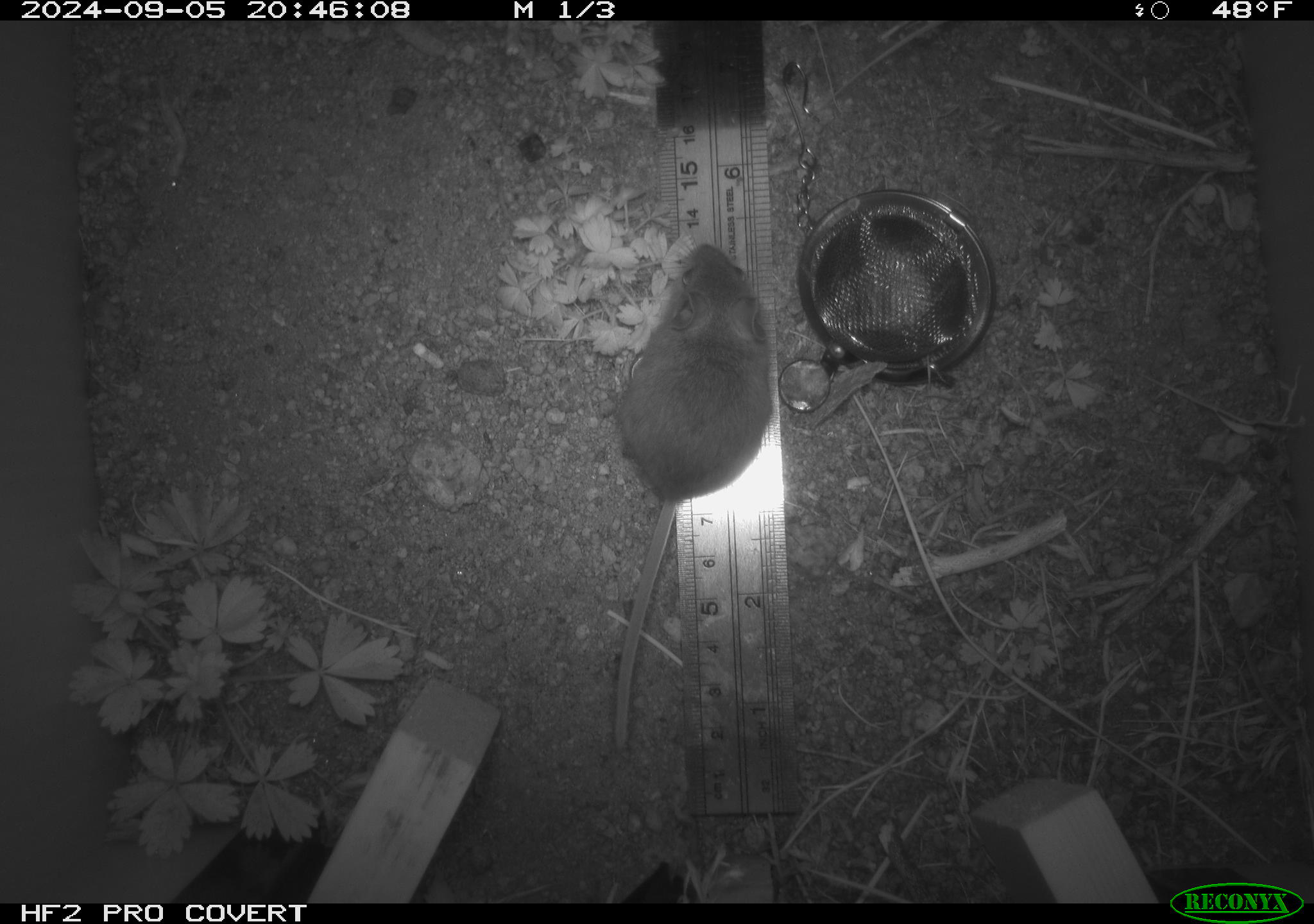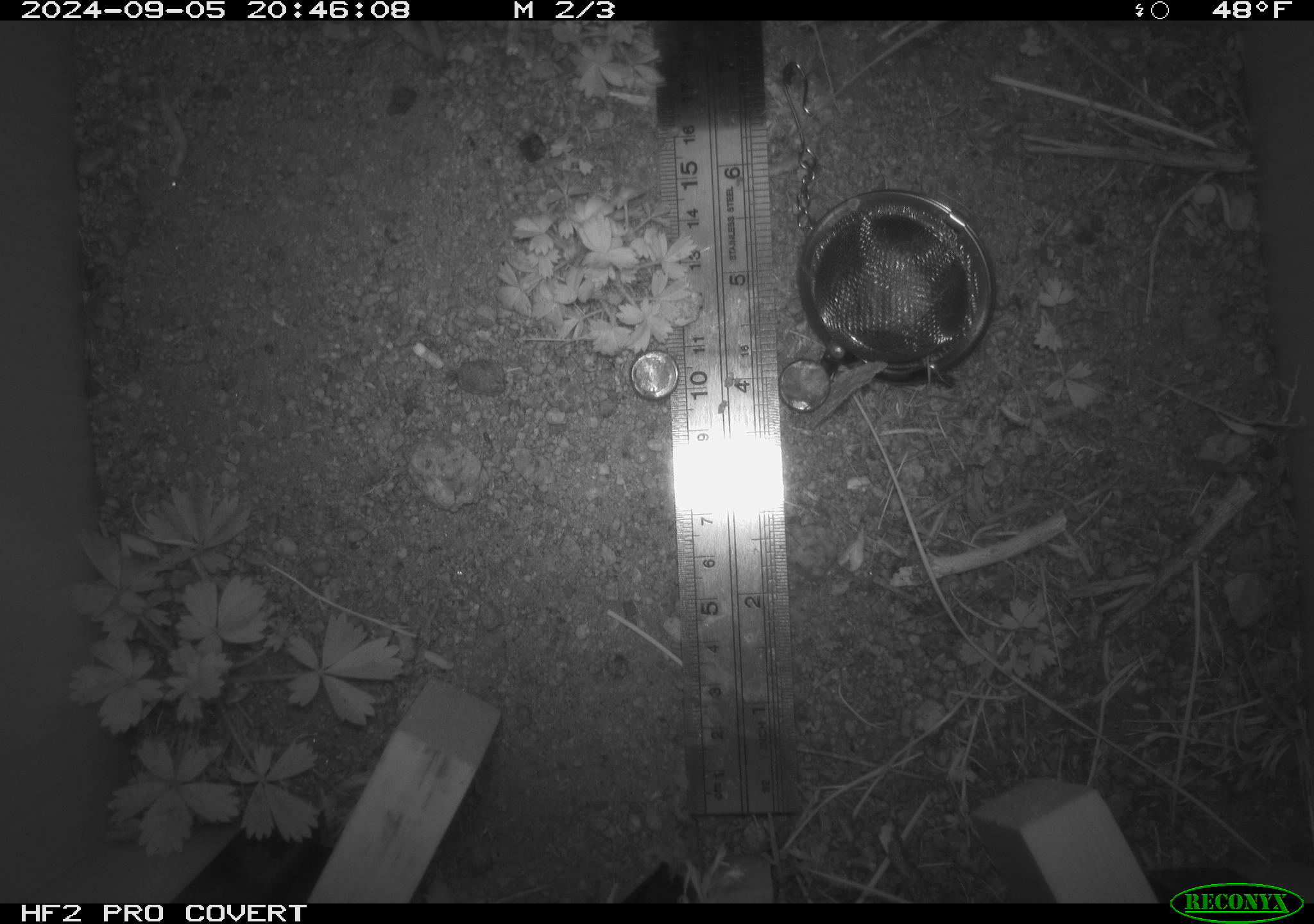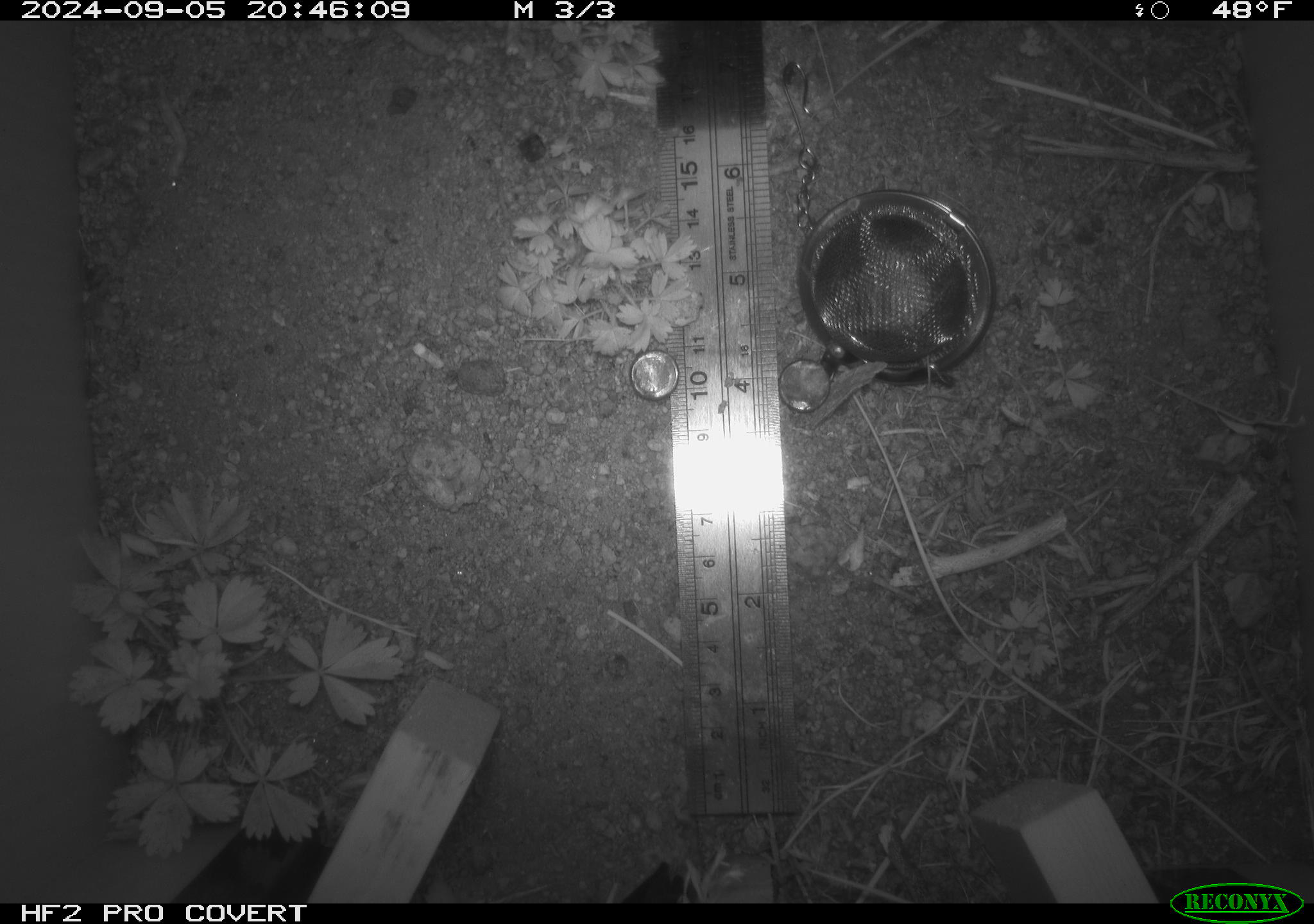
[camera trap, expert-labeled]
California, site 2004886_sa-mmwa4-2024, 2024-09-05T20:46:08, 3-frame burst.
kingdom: Animalia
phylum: Chordata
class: Mammalia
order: Rodentia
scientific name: Rodentia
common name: mouse species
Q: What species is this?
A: Mouse species (Rodentia).